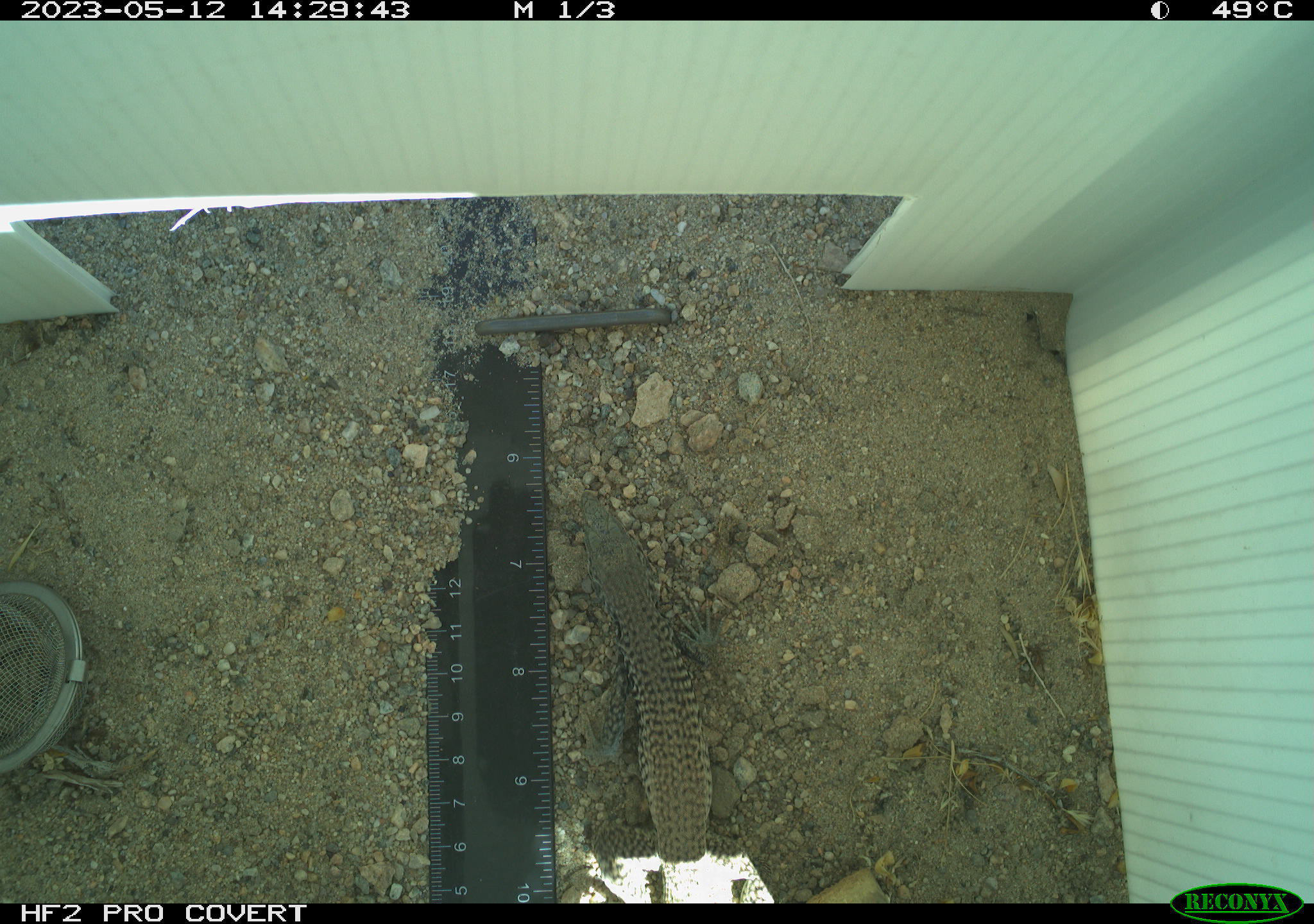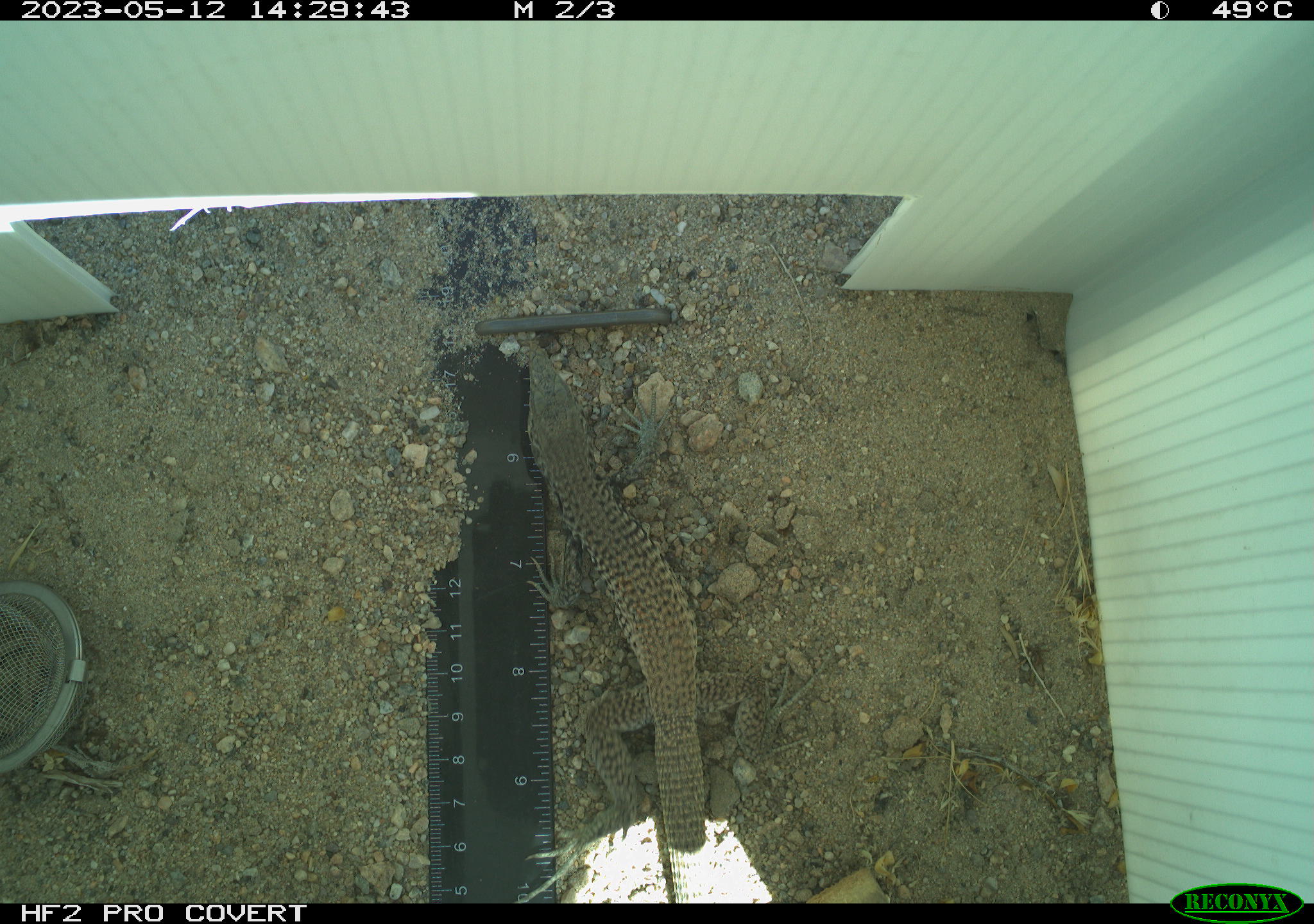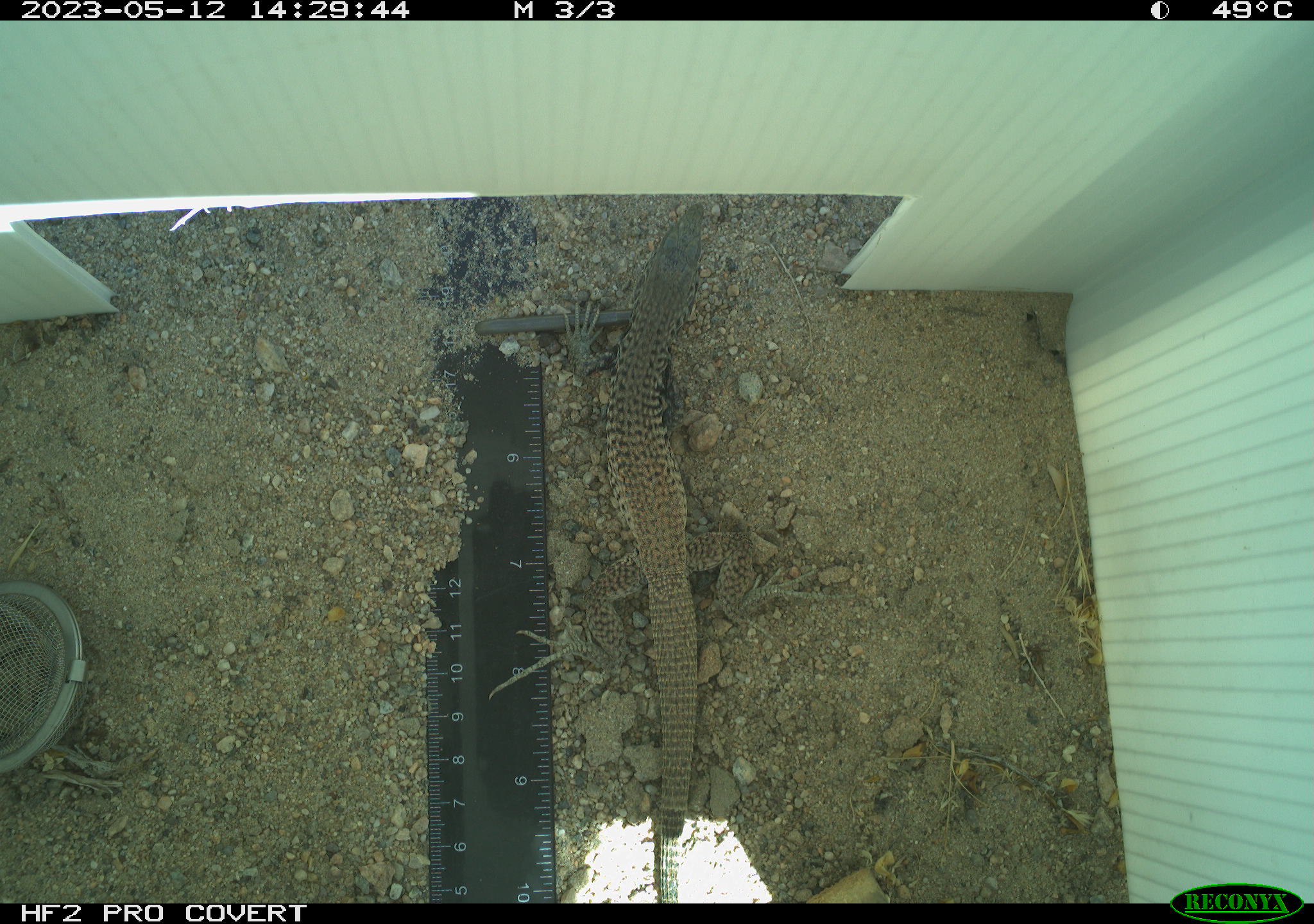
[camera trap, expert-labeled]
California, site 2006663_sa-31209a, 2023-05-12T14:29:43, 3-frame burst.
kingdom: Animalia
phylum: Chordata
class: Reptilia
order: Squamata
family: Teiidae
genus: Aspidoscelis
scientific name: Aspidoscelis tigris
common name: western whiptail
Western whiptail (Aspidoscelis tigris).